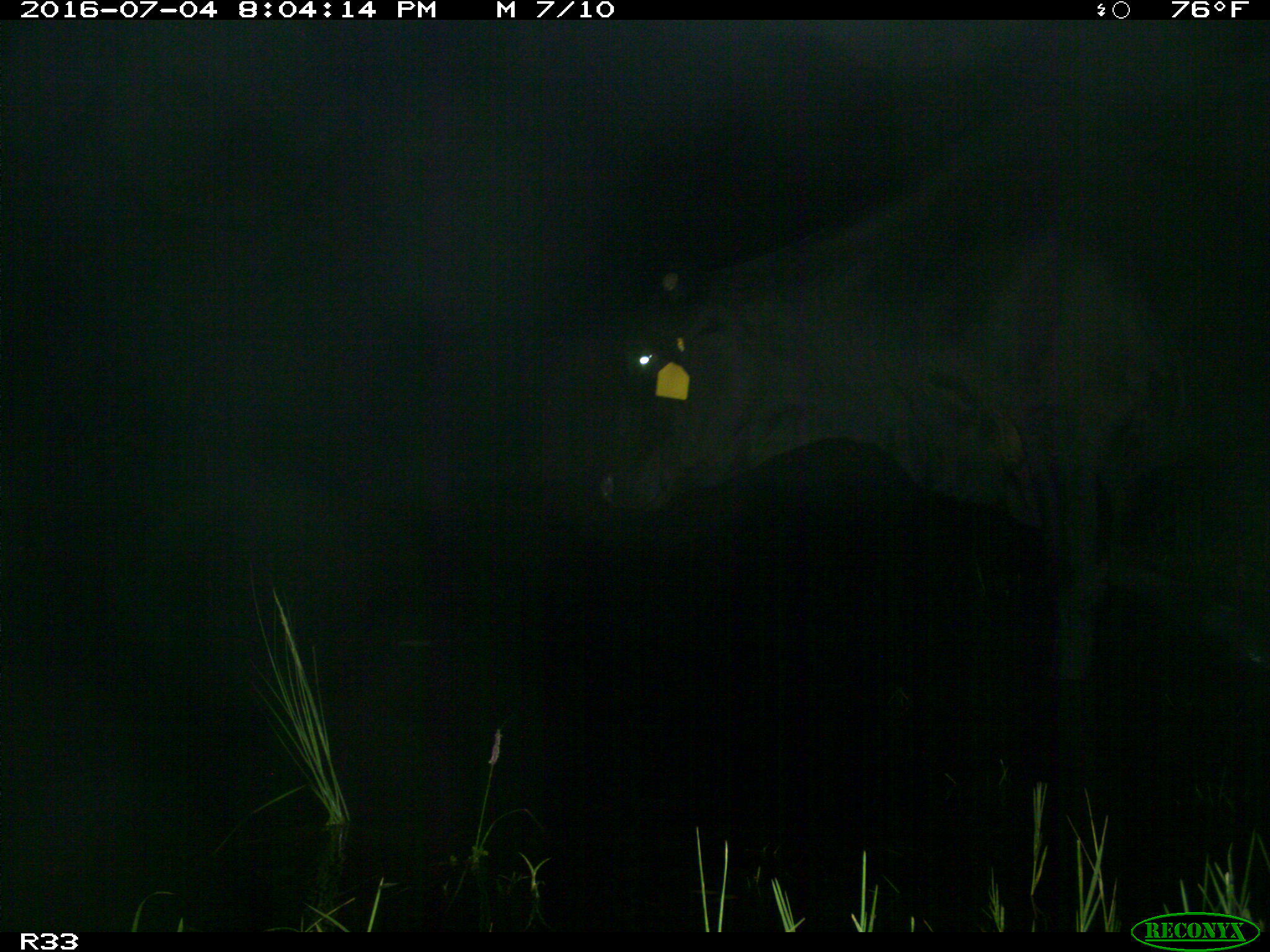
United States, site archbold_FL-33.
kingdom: Animalia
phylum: Chordata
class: Mammalia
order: Artiodactyla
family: Bovidae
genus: Bos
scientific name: Bos taurus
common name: domestic cow